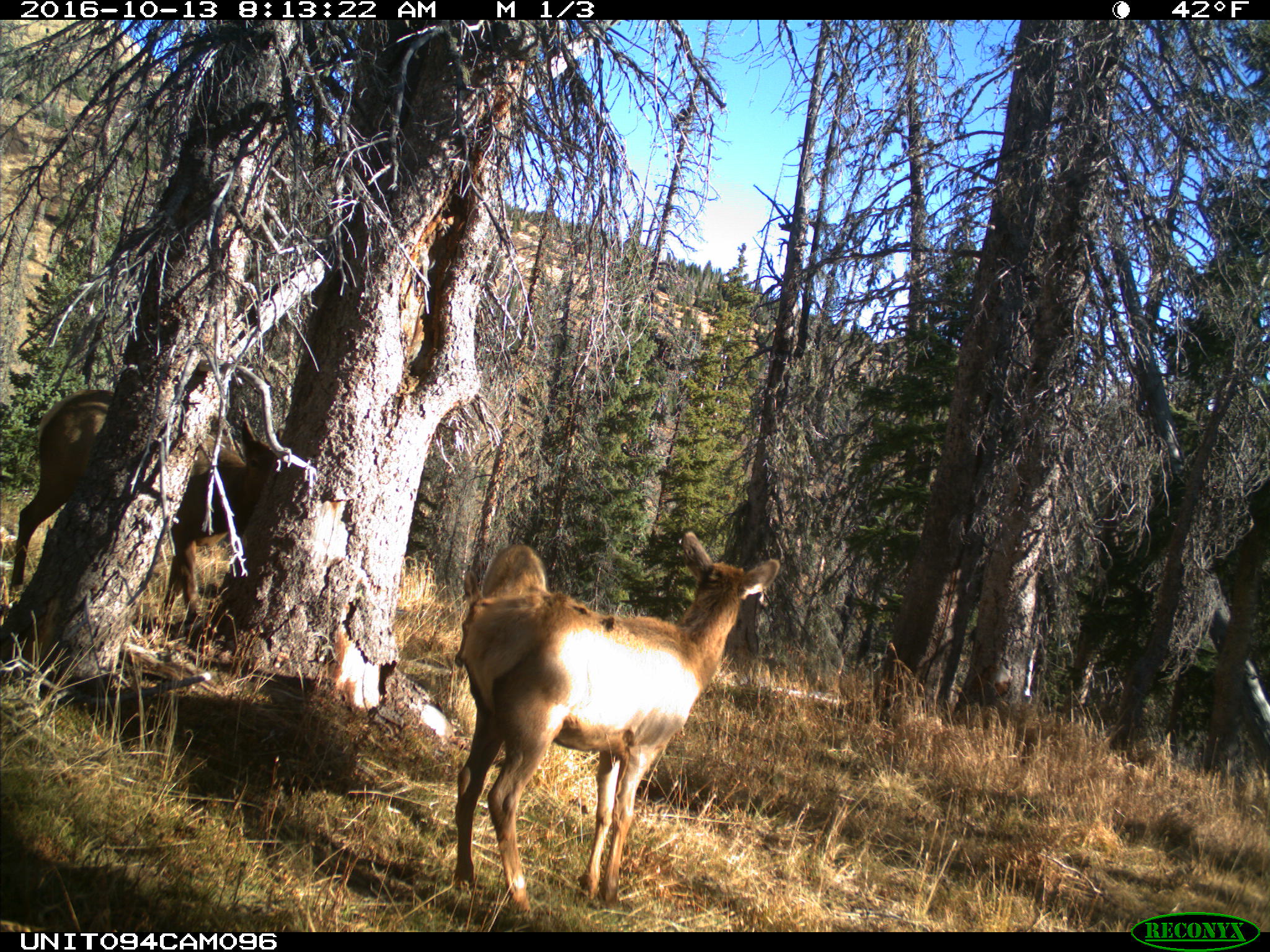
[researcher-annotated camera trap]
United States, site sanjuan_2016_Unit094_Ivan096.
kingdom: Animalia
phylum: Chordata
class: Mammalia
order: Artiodactyla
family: Cervidae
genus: Cervus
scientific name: Cervus elaphus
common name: red deer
Cervus elaphus (red deer).